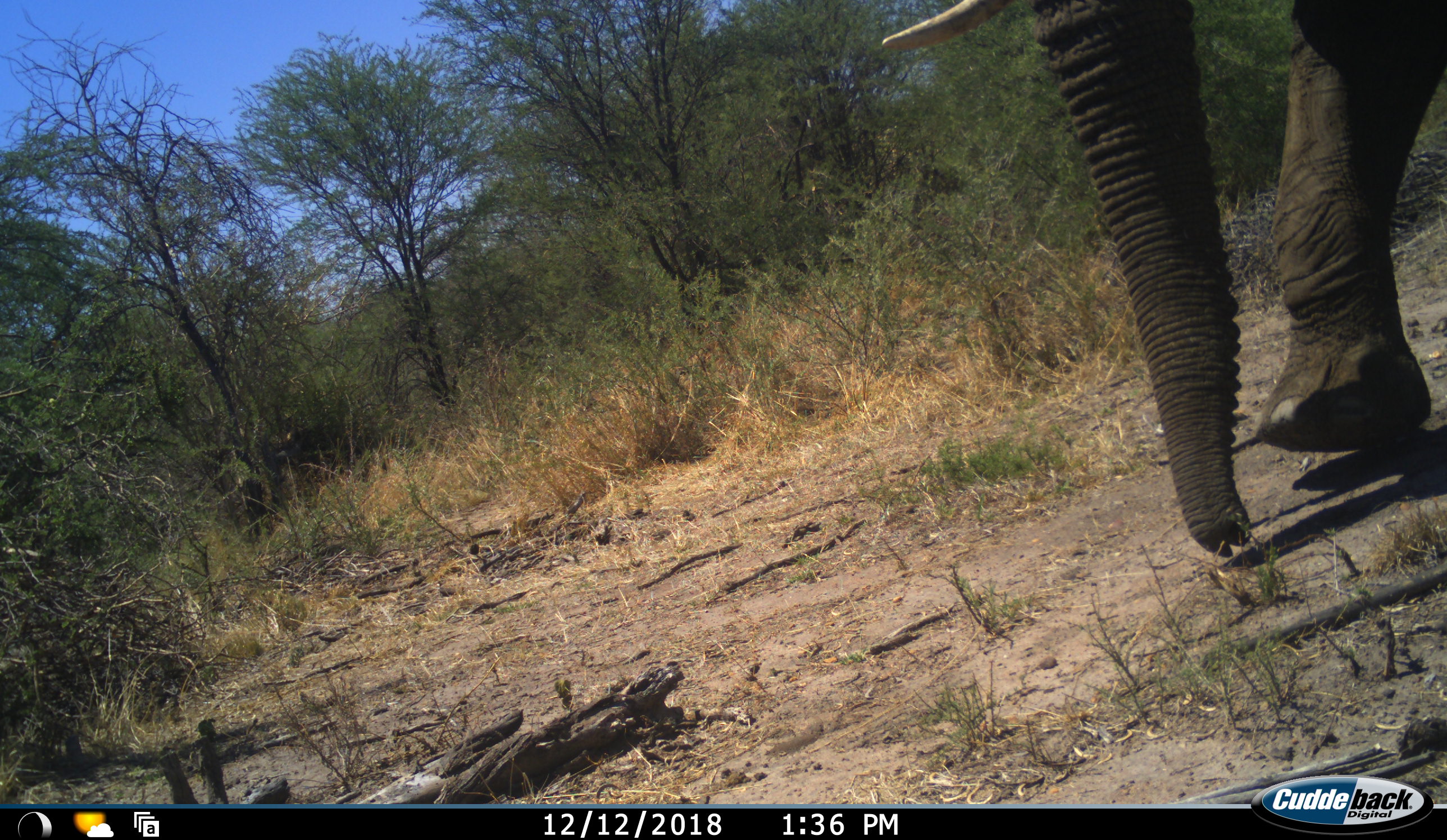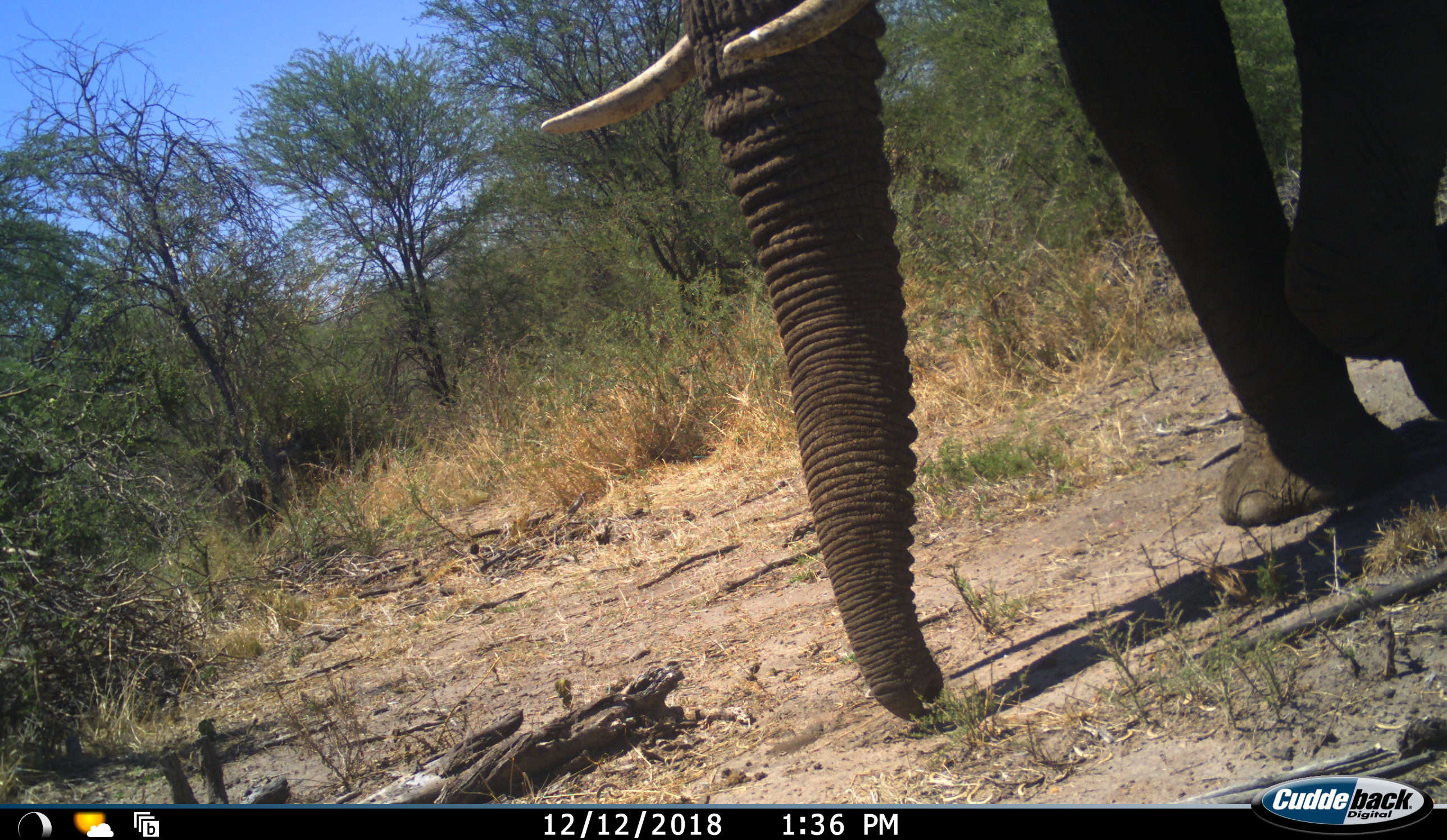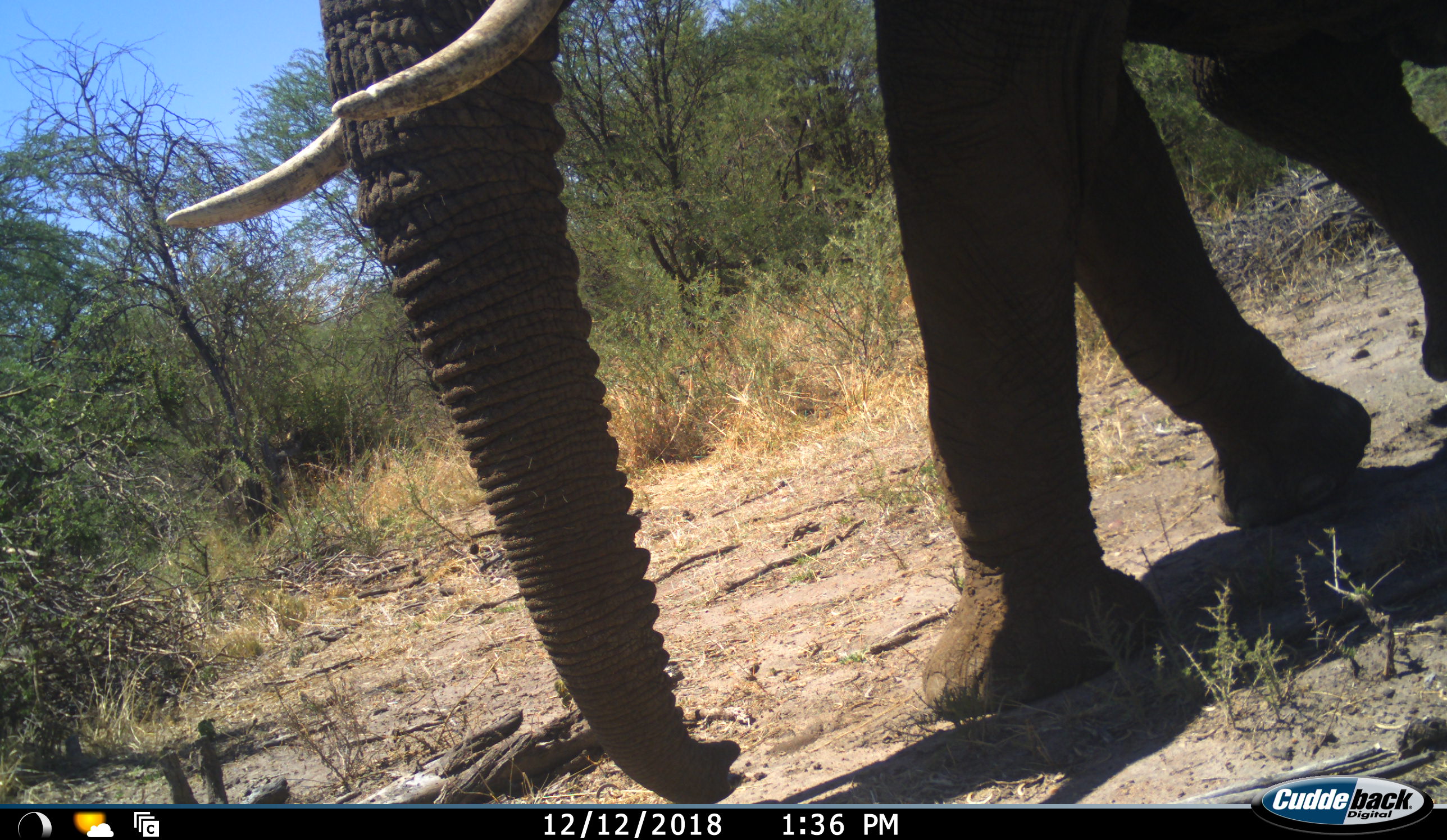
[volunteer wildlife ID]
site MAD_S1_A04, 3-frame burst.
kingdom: Animalia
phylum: Chordata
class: Mammalia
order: Proboscidea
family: Elephantidae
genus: Loxodonta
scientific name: Loxodonta africana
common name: african bush elephant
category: elephant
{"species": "elephant (african bush elephant) (Loxodonta africana)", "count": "1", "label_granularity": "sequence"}